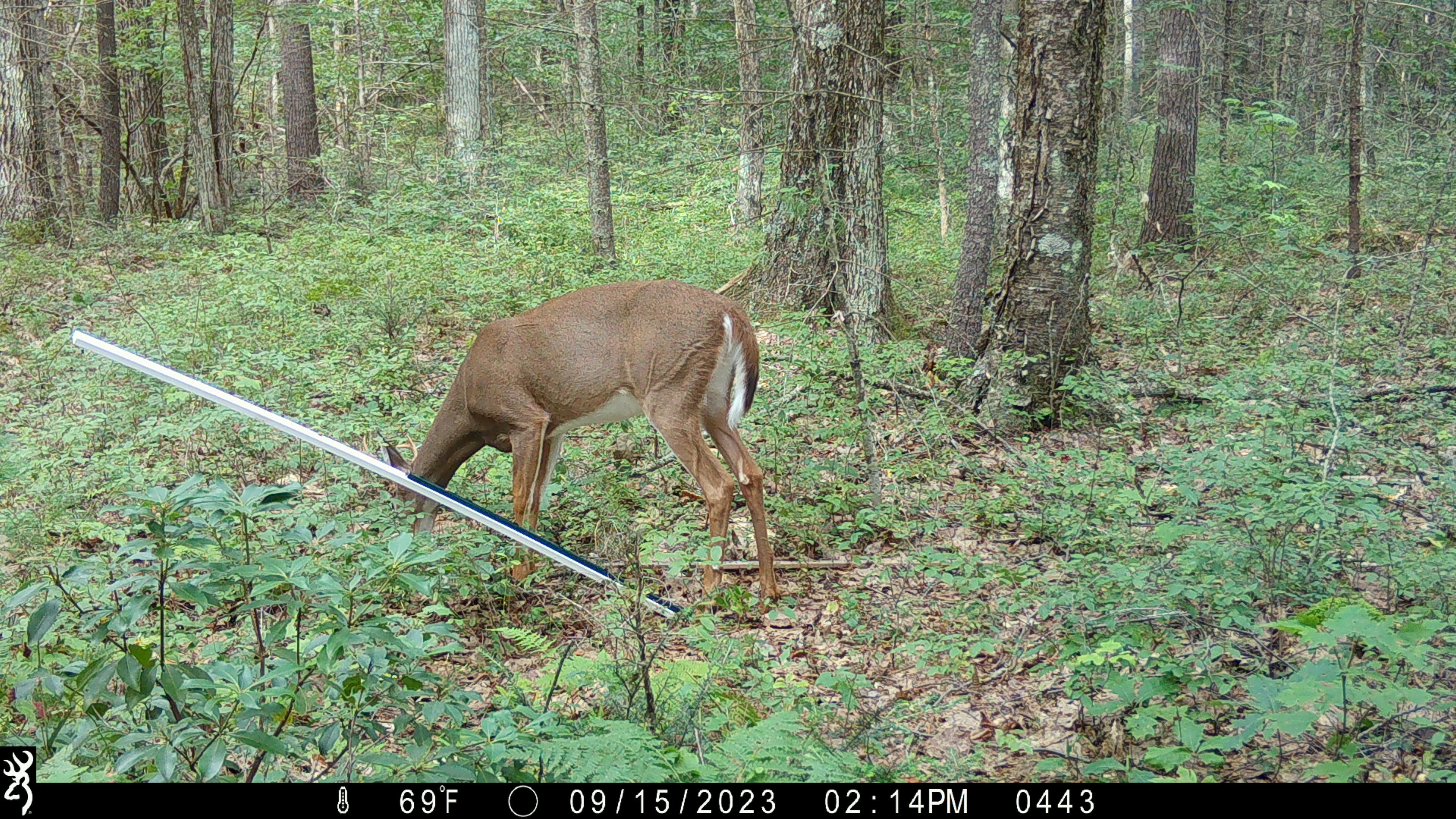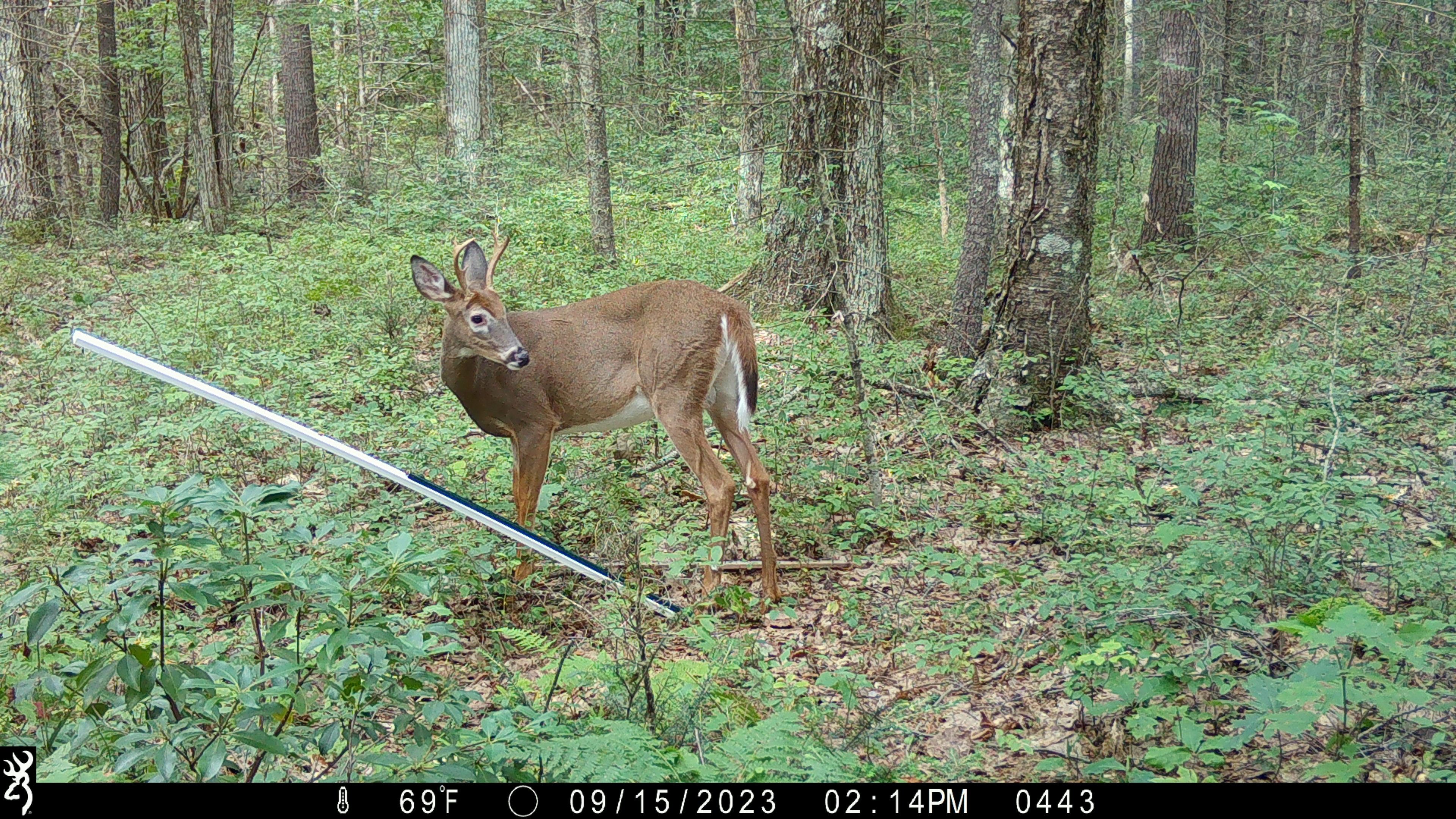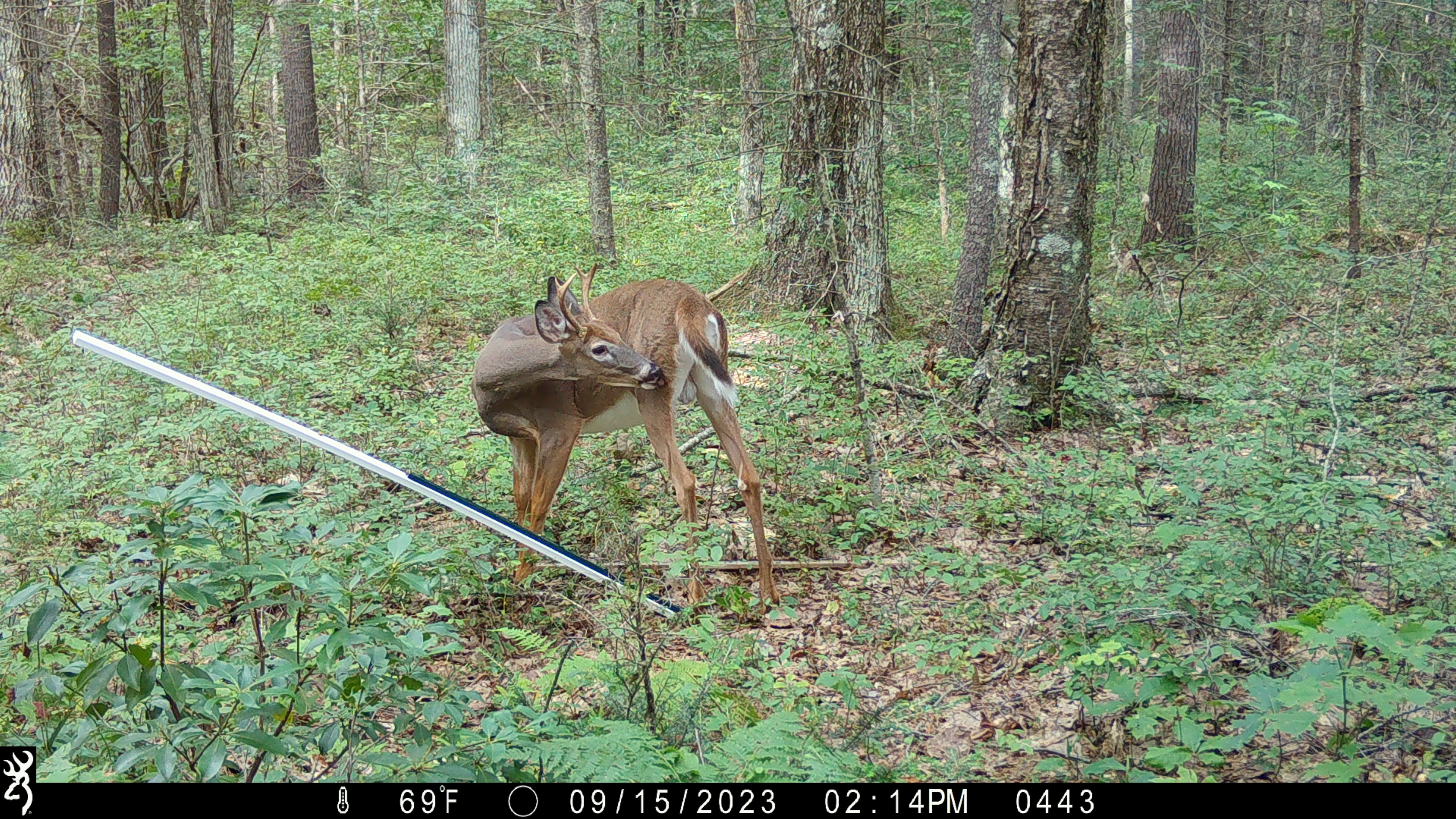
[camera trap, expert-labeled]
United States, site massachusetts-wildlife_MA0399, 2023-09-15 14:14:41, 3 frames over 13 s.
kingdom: Animalia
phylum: Chordata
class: Mammalia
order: Artiodactyla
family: Cervidae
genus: Odocoileus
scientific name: Odocoileus virginianus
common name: white-tailed deer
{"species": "white-tailed deer (Odocoileus virginianus)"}